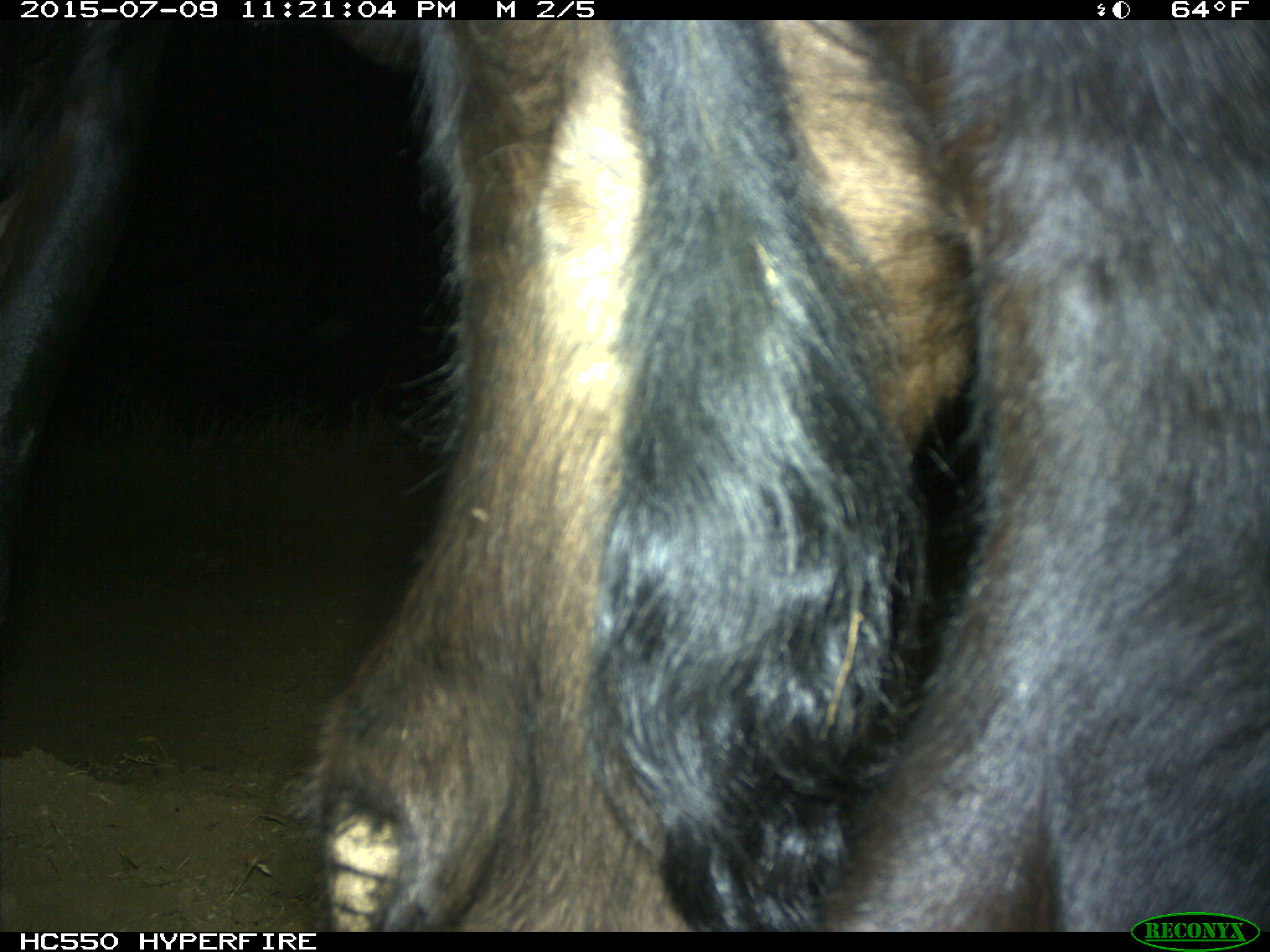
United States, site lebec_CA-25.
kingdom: Animalia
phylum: Chordata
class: Mammalia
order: Artiodactyla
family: Bovidae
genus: Bos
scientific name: Bos taurus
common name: domestic cow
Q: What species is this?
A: Bos taurus (domestic cow).